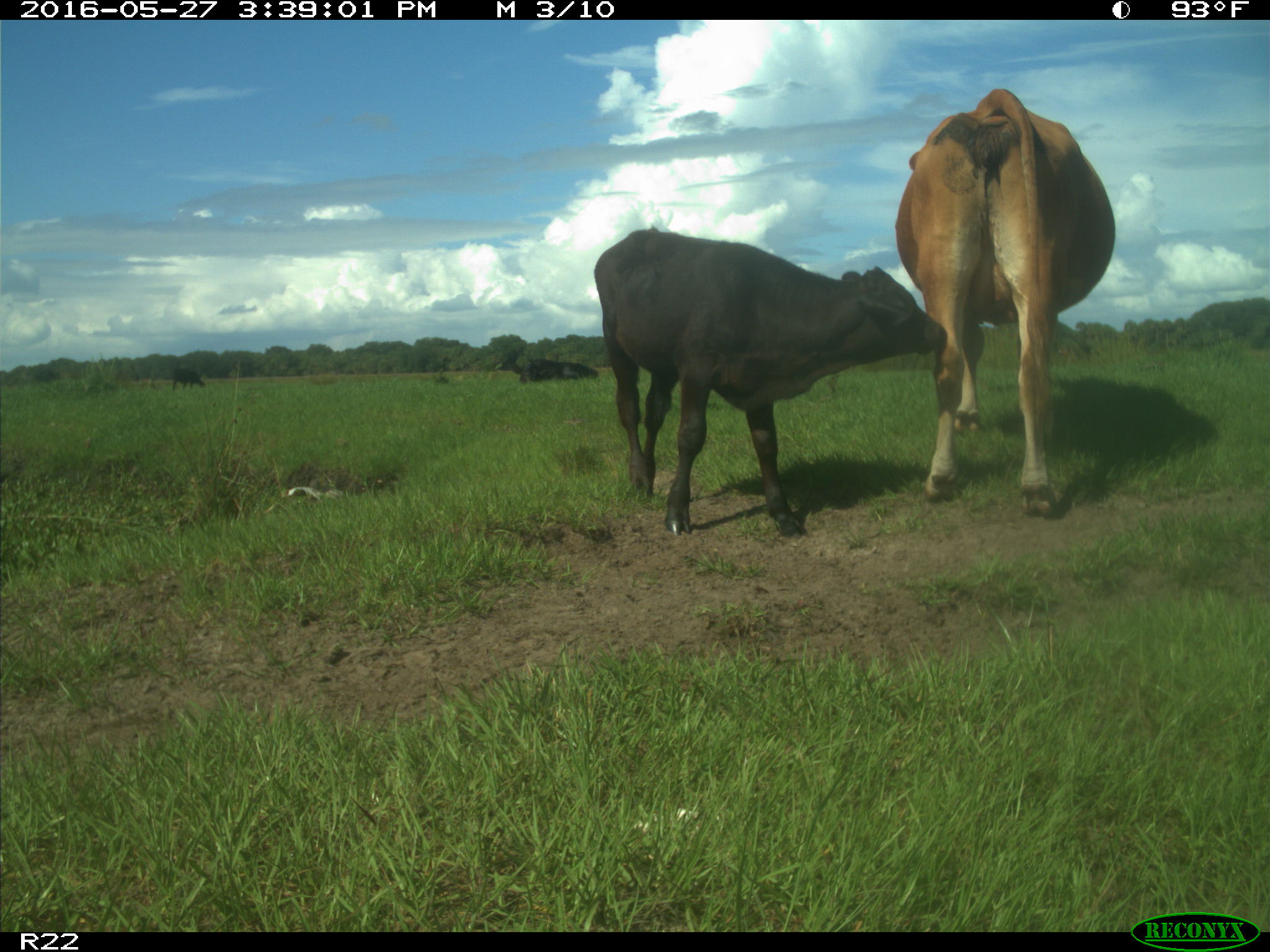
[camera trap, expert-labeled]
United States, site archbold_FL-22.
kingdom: Animalia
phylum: Chordata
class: Mammalia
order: Artiodactyla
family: Bovidae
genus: Bos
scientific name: Bos taurus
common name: domestic cow